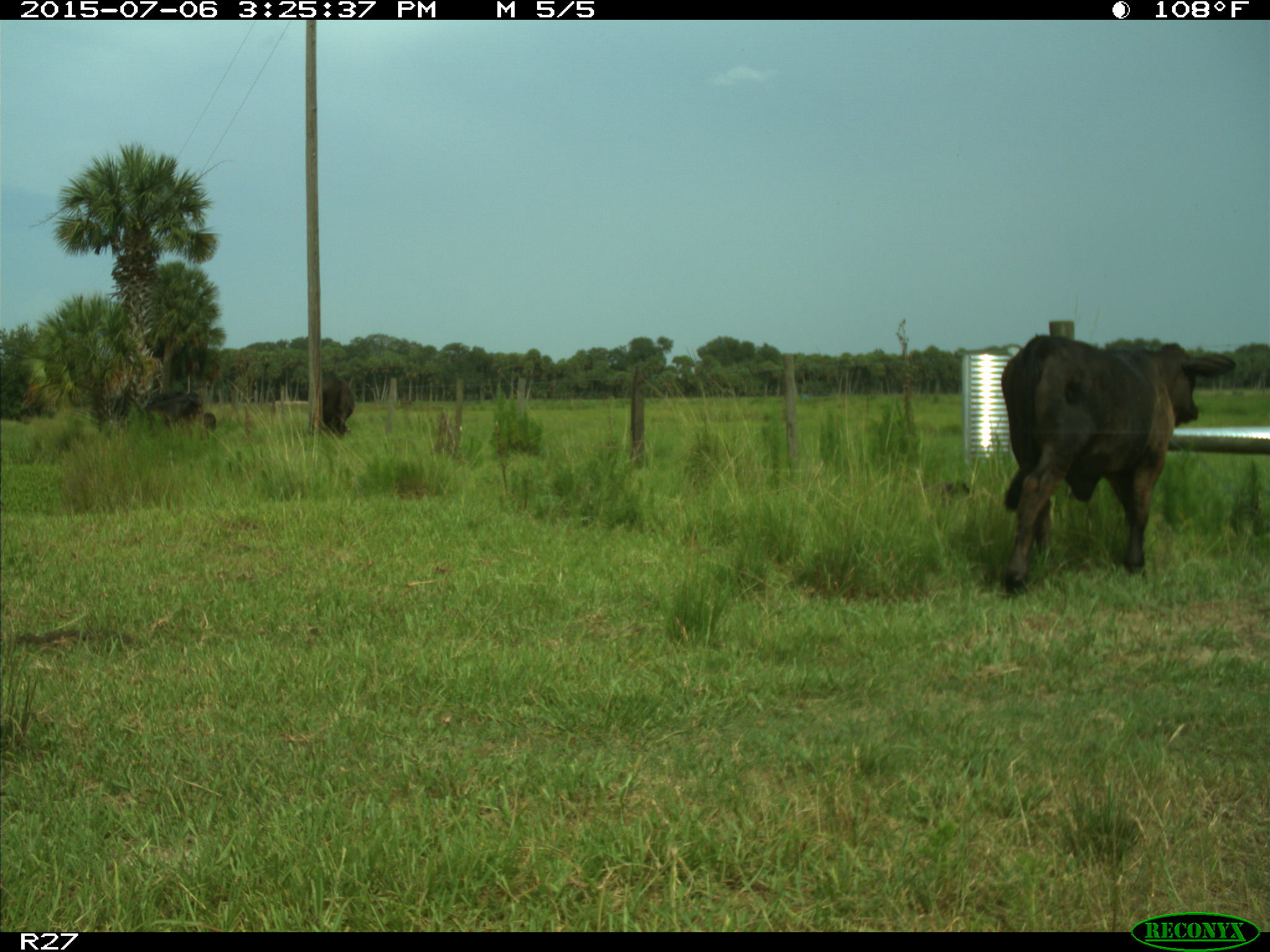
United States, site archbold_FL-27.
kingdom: Animalia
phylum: Chordata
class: Mammalia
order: Artiodactyla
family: Bovidae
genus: Bos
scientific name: Bos taurus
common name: domestic cow